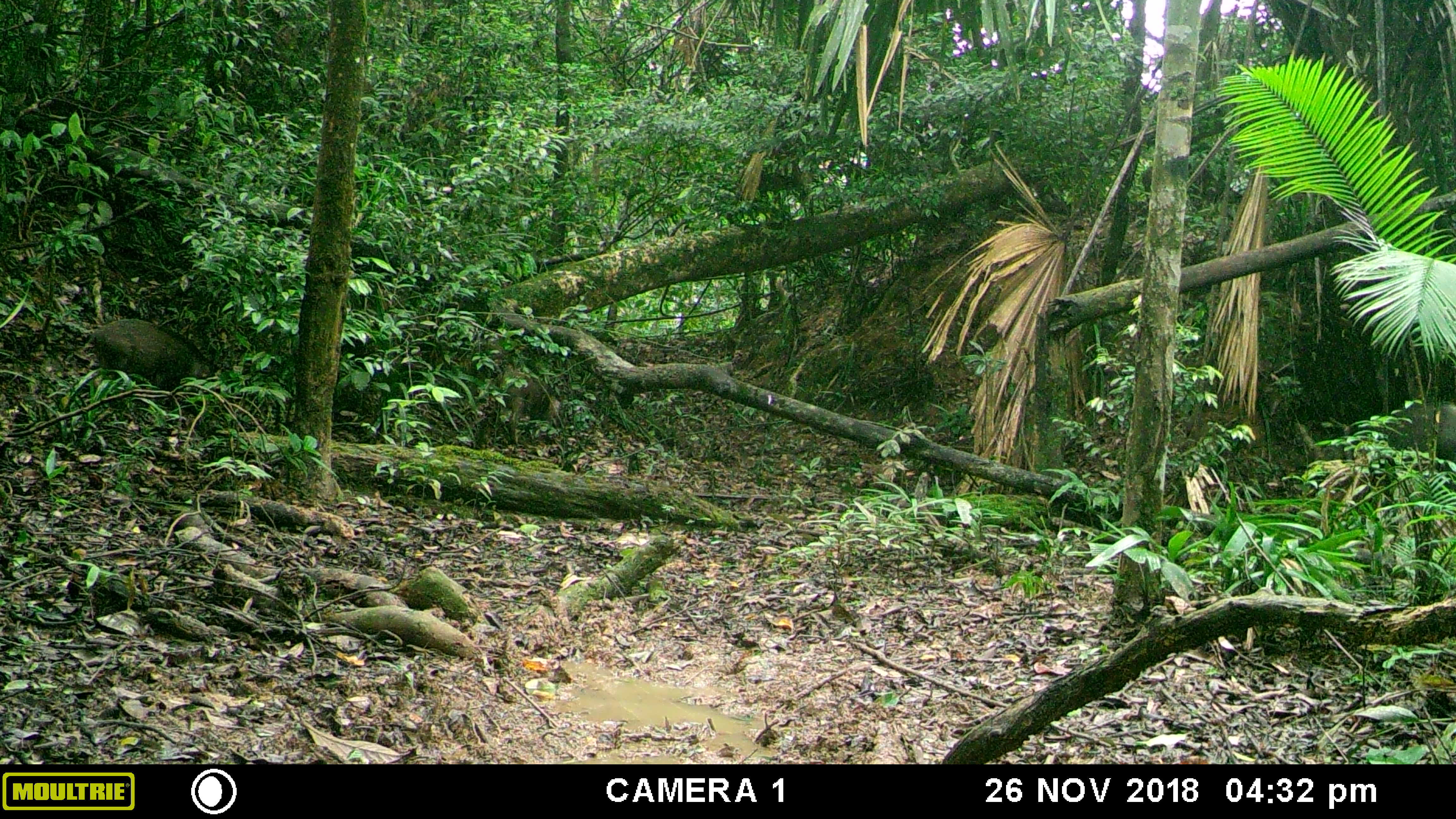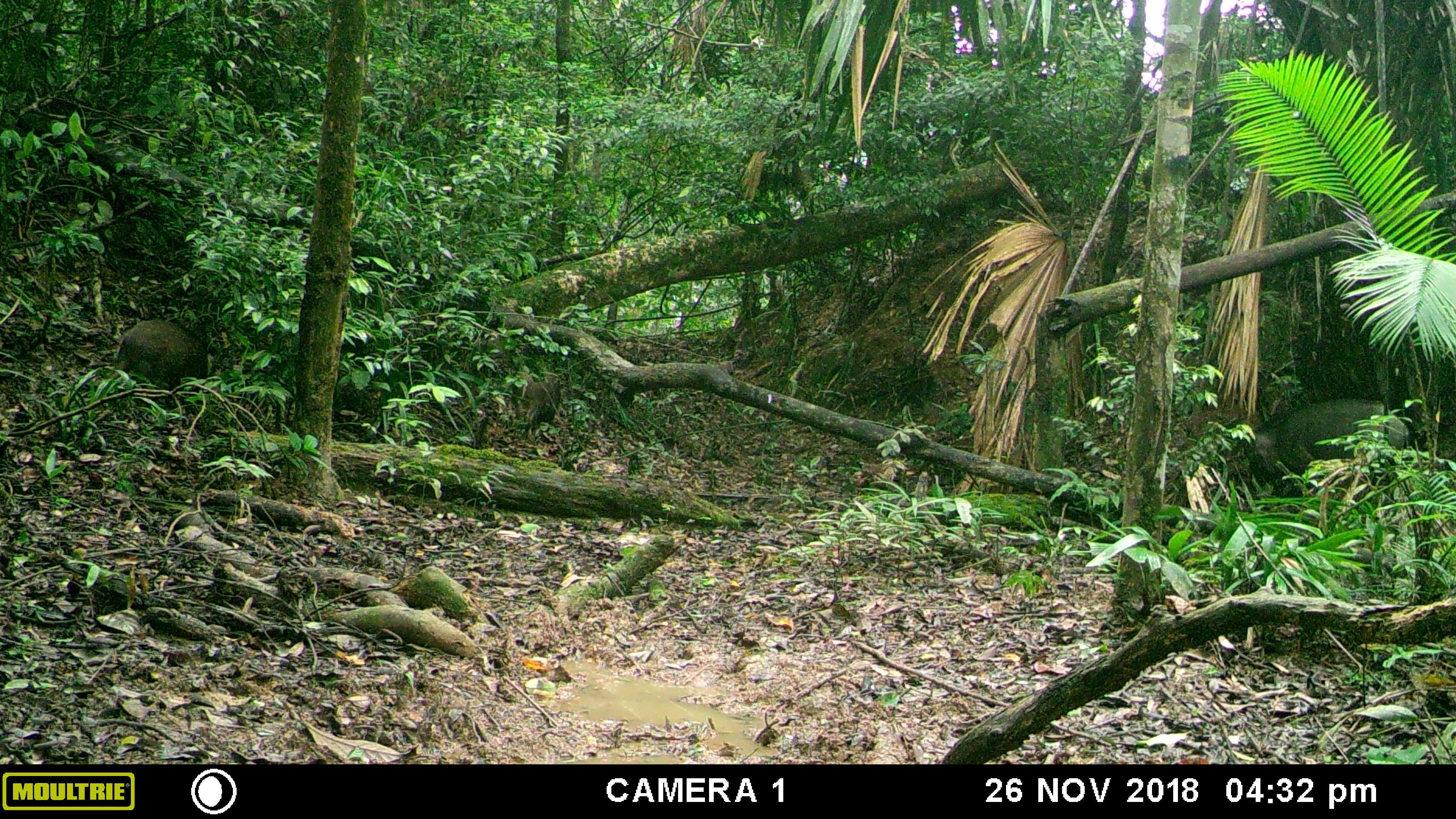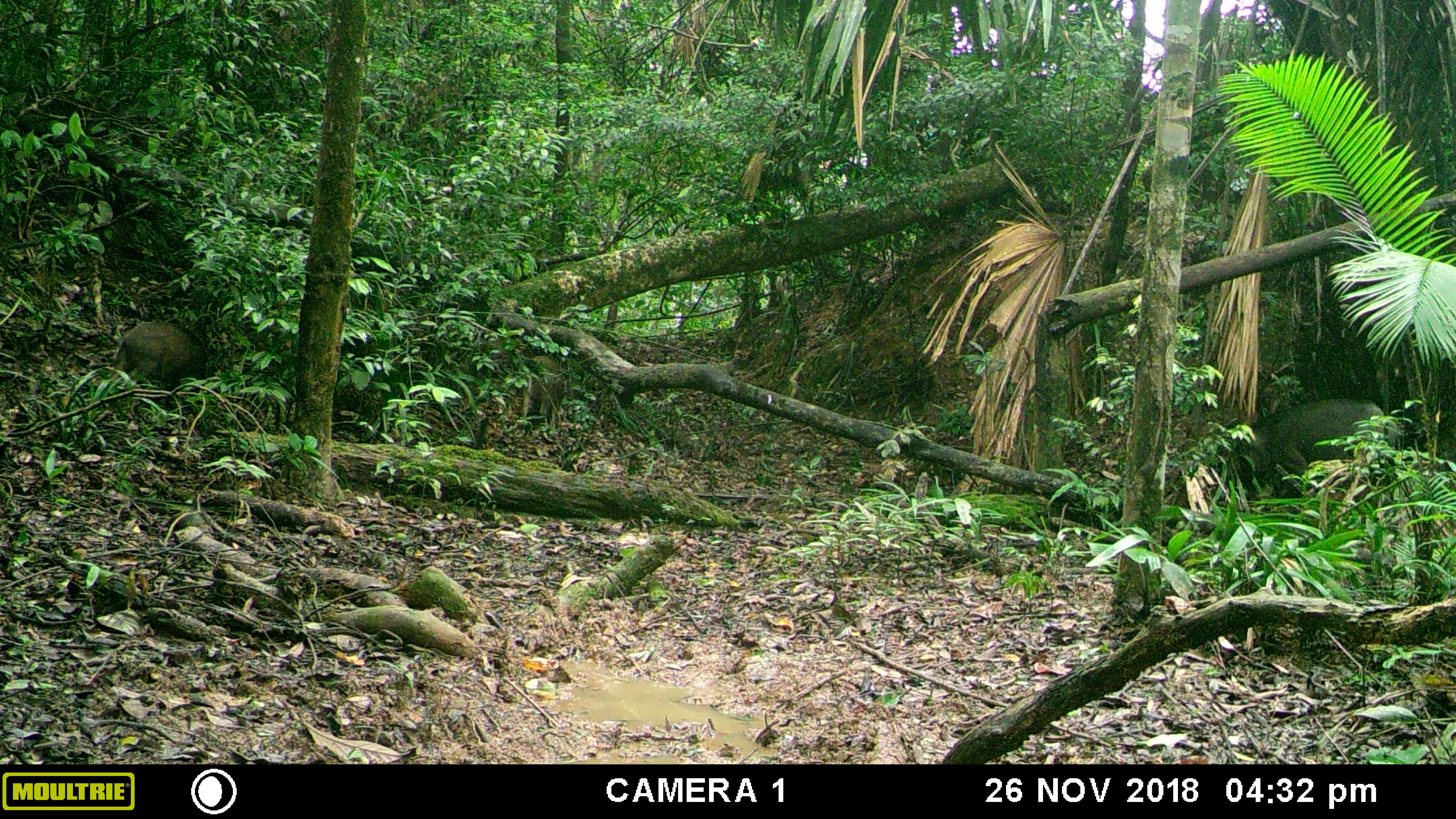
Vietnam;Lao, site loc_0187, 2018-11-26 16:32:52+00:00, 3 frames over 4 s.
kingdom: Animalia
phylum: Chordata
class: Mammalia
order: Artiodactyla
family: Suidae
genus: Sus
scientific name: Sus scrofa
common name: eurasian wild pig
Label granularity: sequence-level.